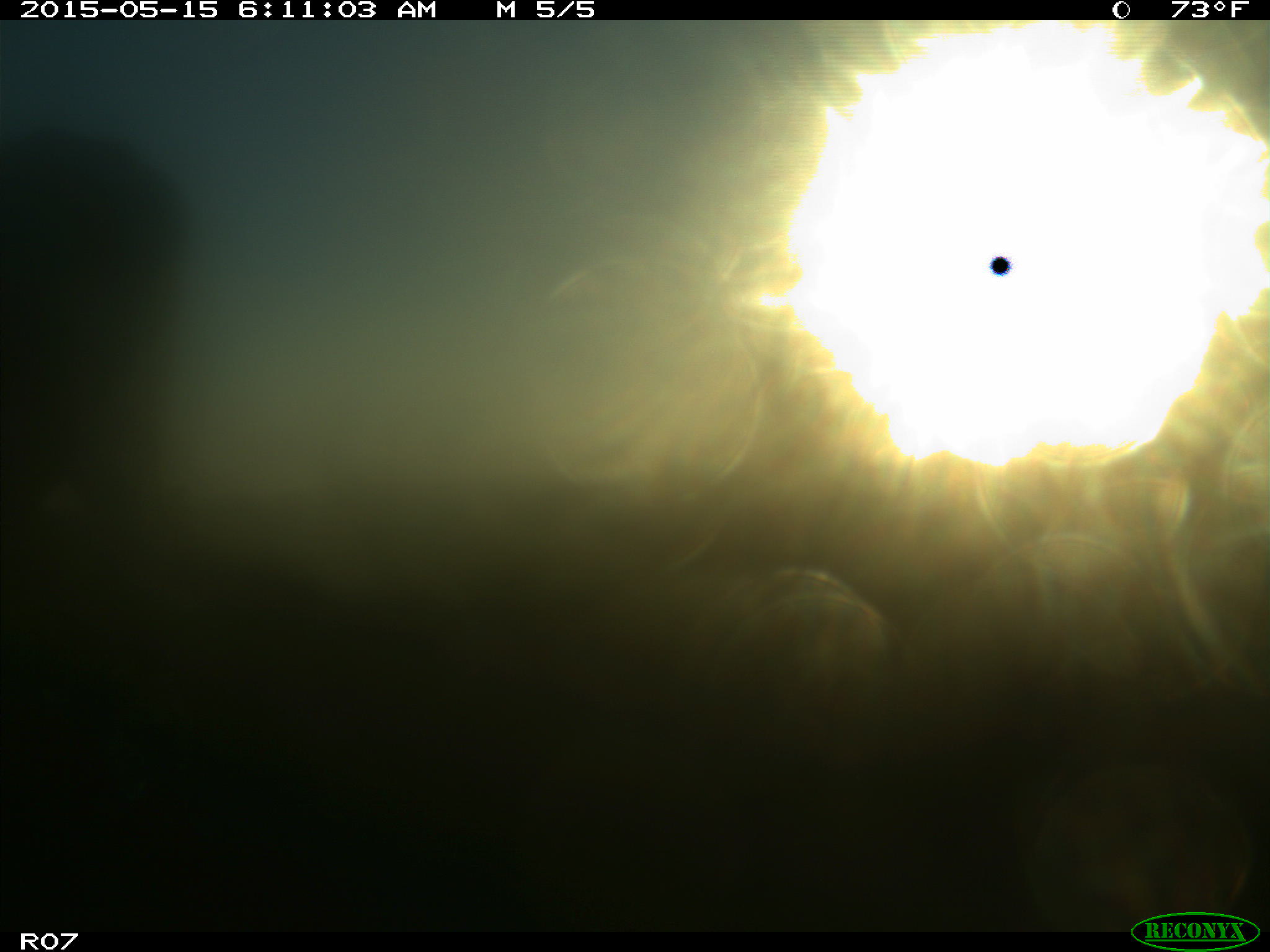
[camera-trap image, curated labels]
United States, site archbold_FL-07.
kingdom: Animalia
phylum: Chordata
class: Mammalia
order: Artiodactyla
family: Bovidae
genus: Bos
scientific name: Bos taurus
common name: domestic cow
Bos taurus (domestic cow).